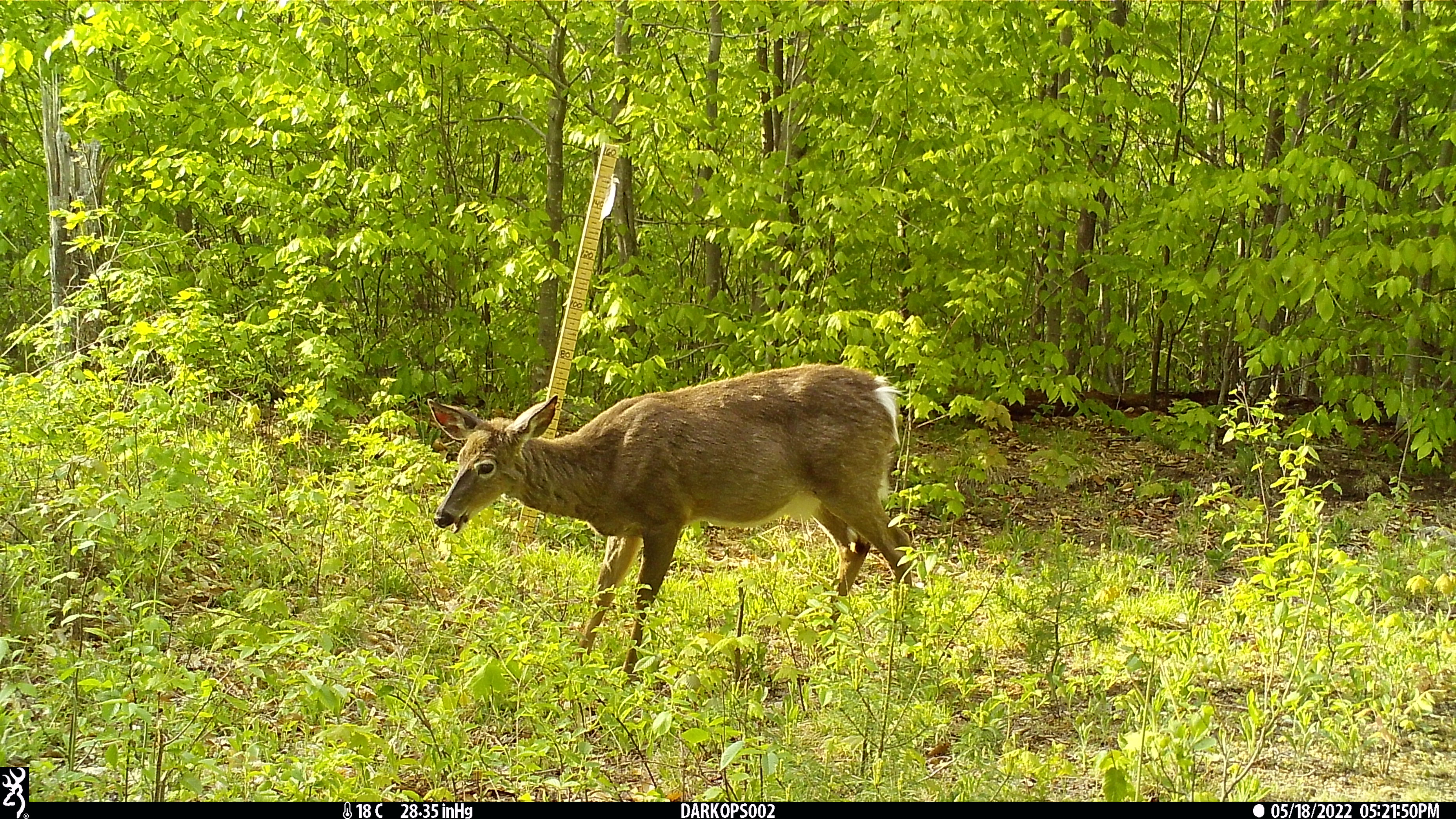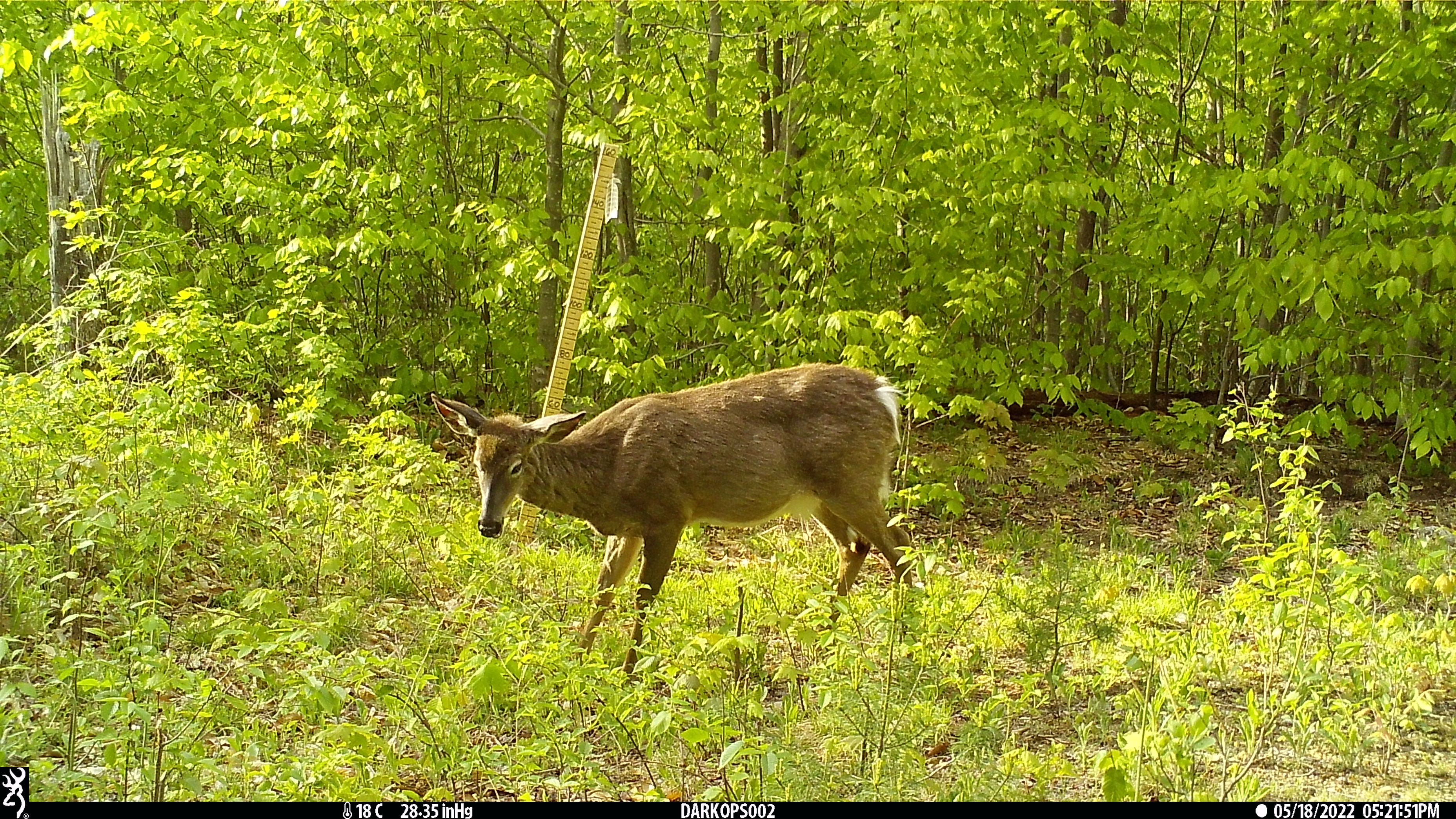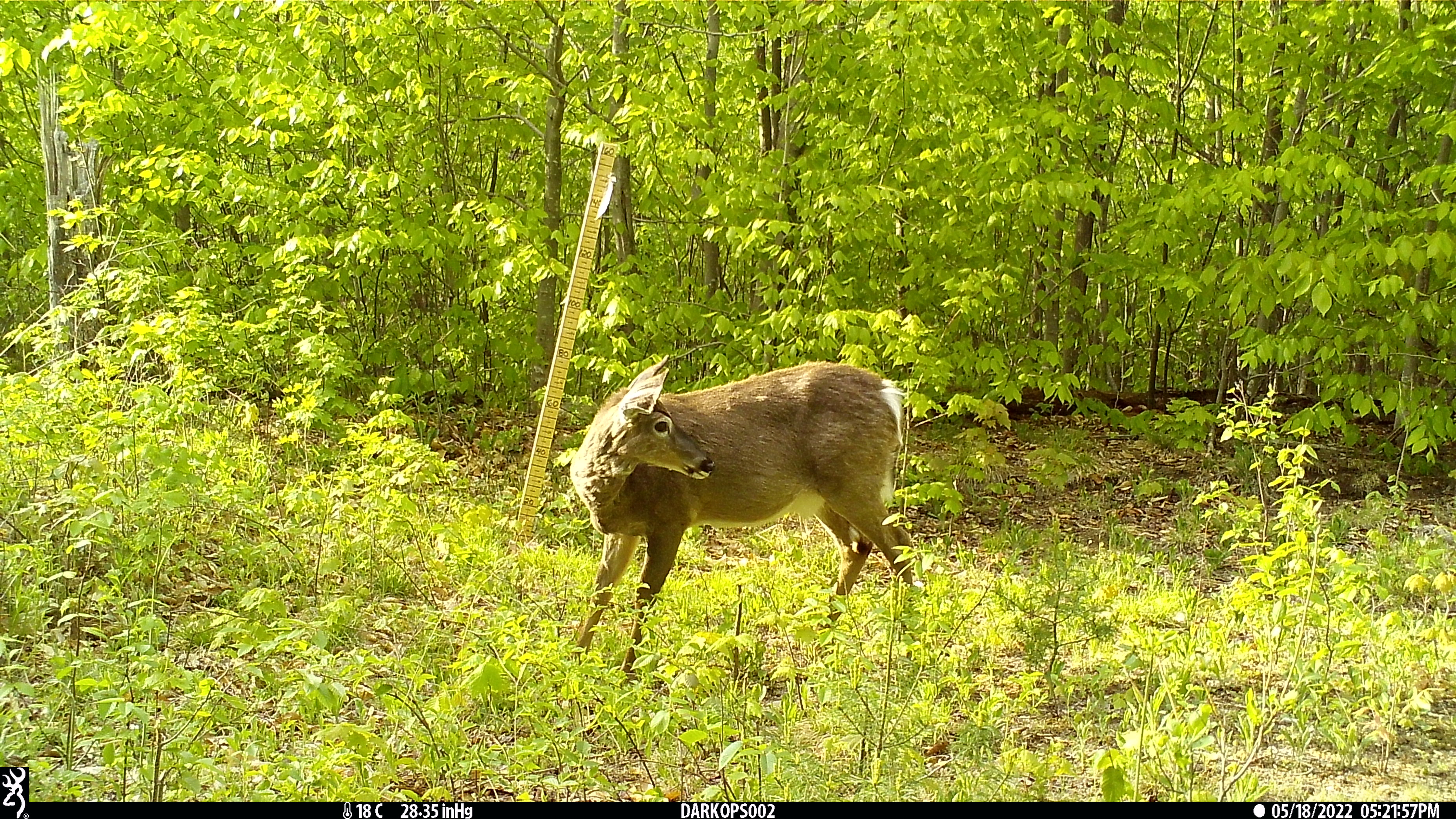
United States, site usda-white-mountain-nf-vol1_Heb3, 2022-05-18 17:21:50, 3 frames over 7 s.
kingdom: Animalia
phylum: Chordata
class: Mammalia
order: Artiodactyla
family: Cervidae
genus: Odocoileus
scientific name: Odocoileus virginianus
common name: white-tailed deer